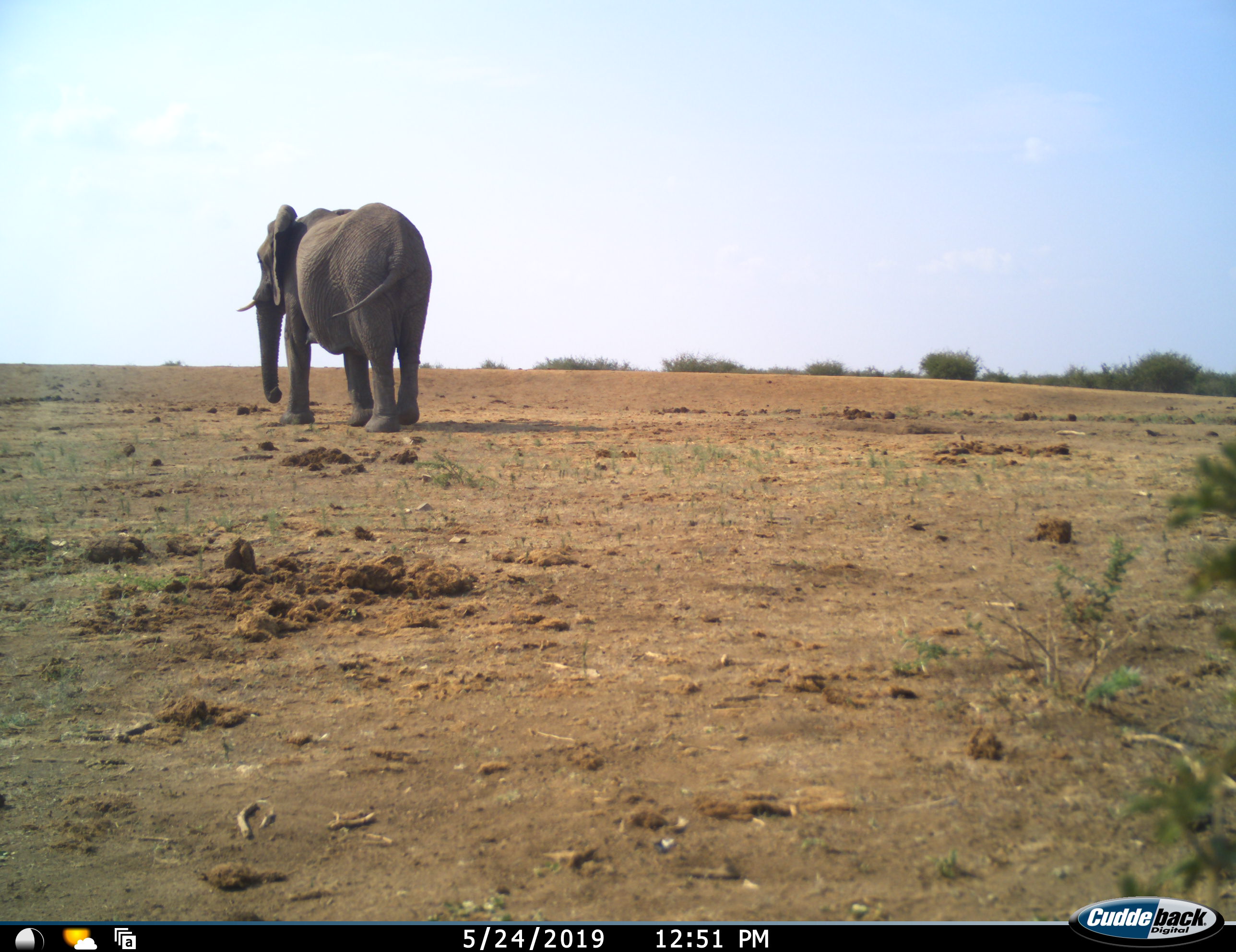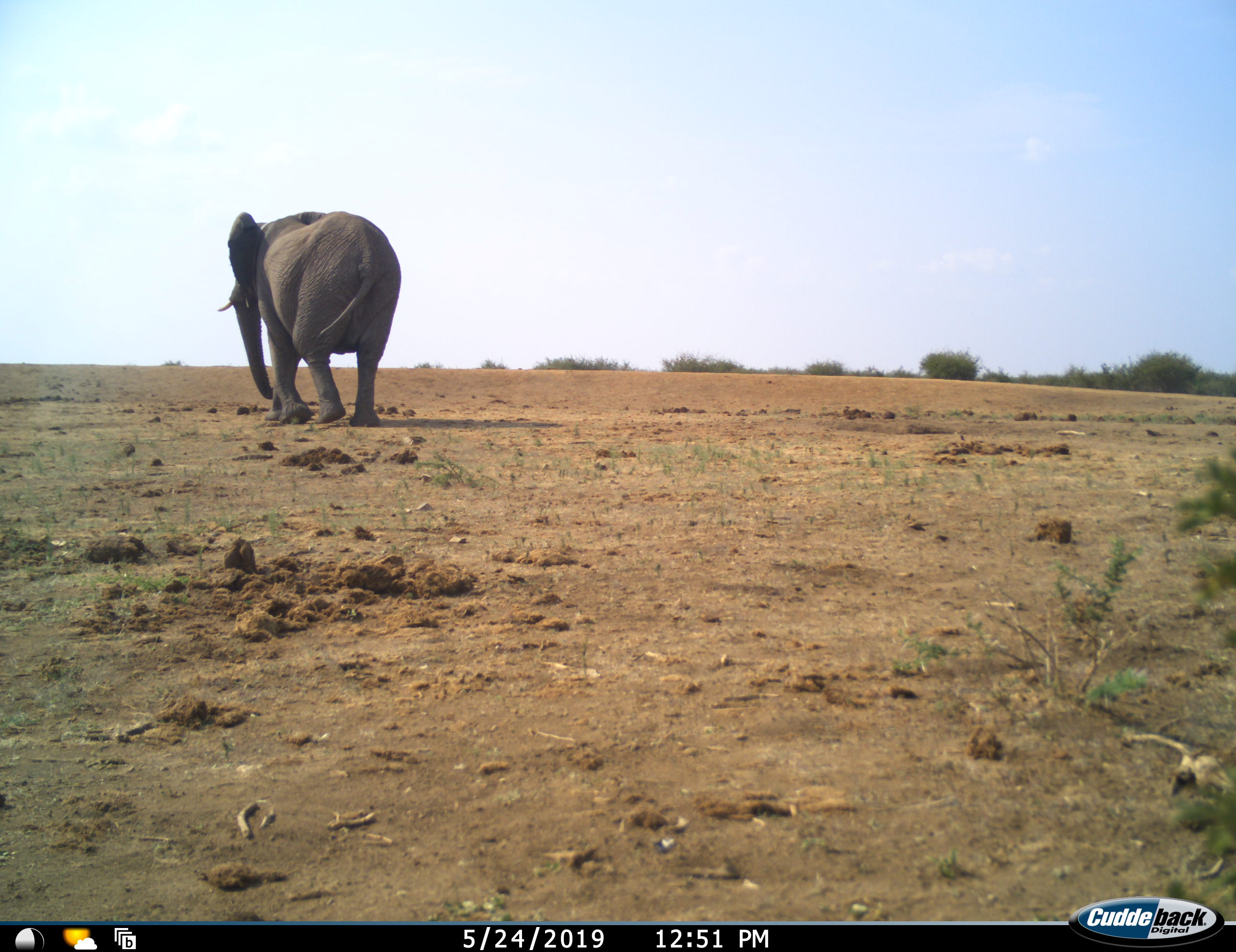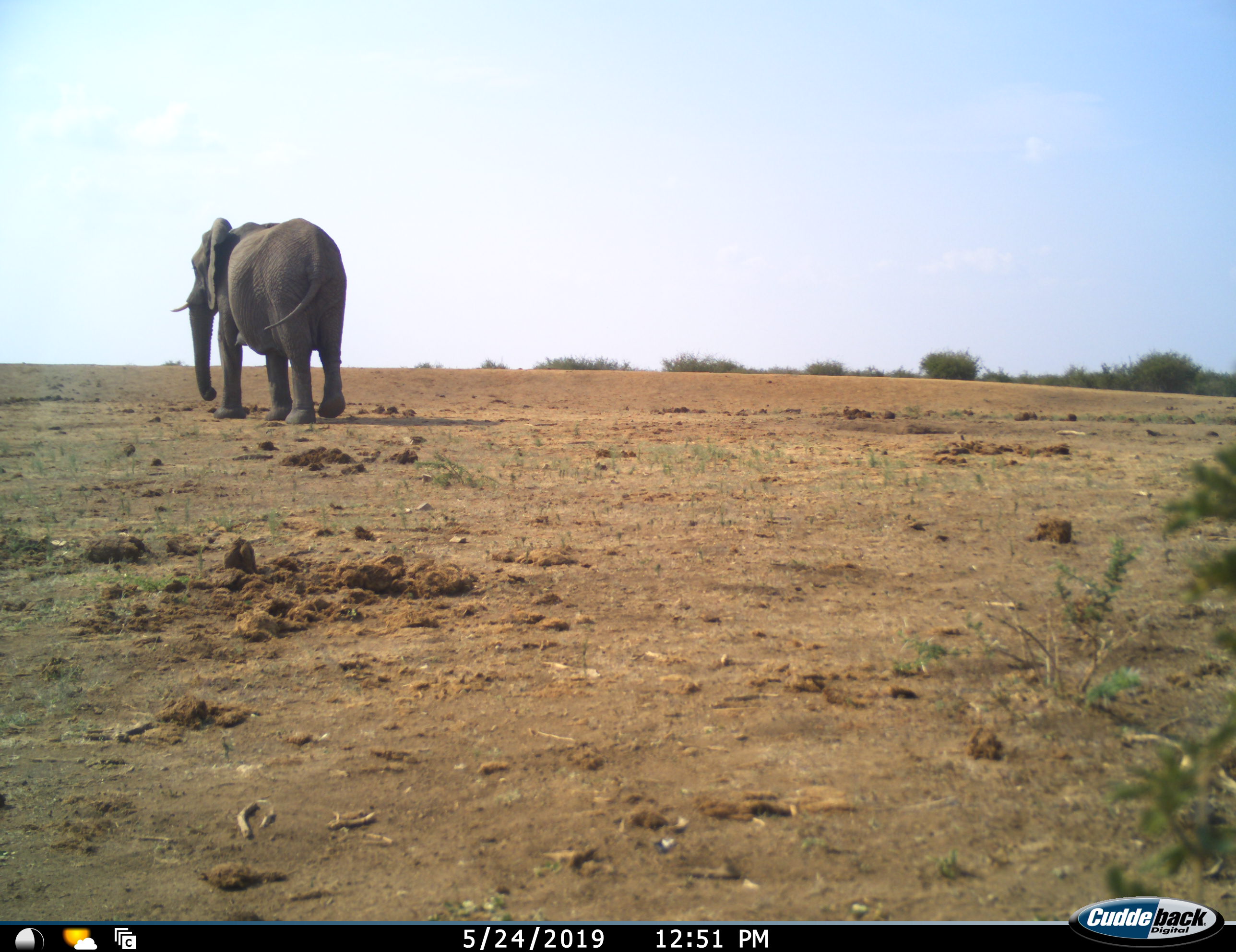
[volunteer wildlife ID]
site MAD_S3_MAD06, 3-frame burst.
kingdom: Animalia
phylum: Chordata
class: Mammalia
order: Proboscidea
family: Elephantidae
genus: Loxodonta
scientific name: Loxodonta africana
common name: african bush elephant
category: elephant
Elephant (african bush elephant) (Loxodonta africana), count 1. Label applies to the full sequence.